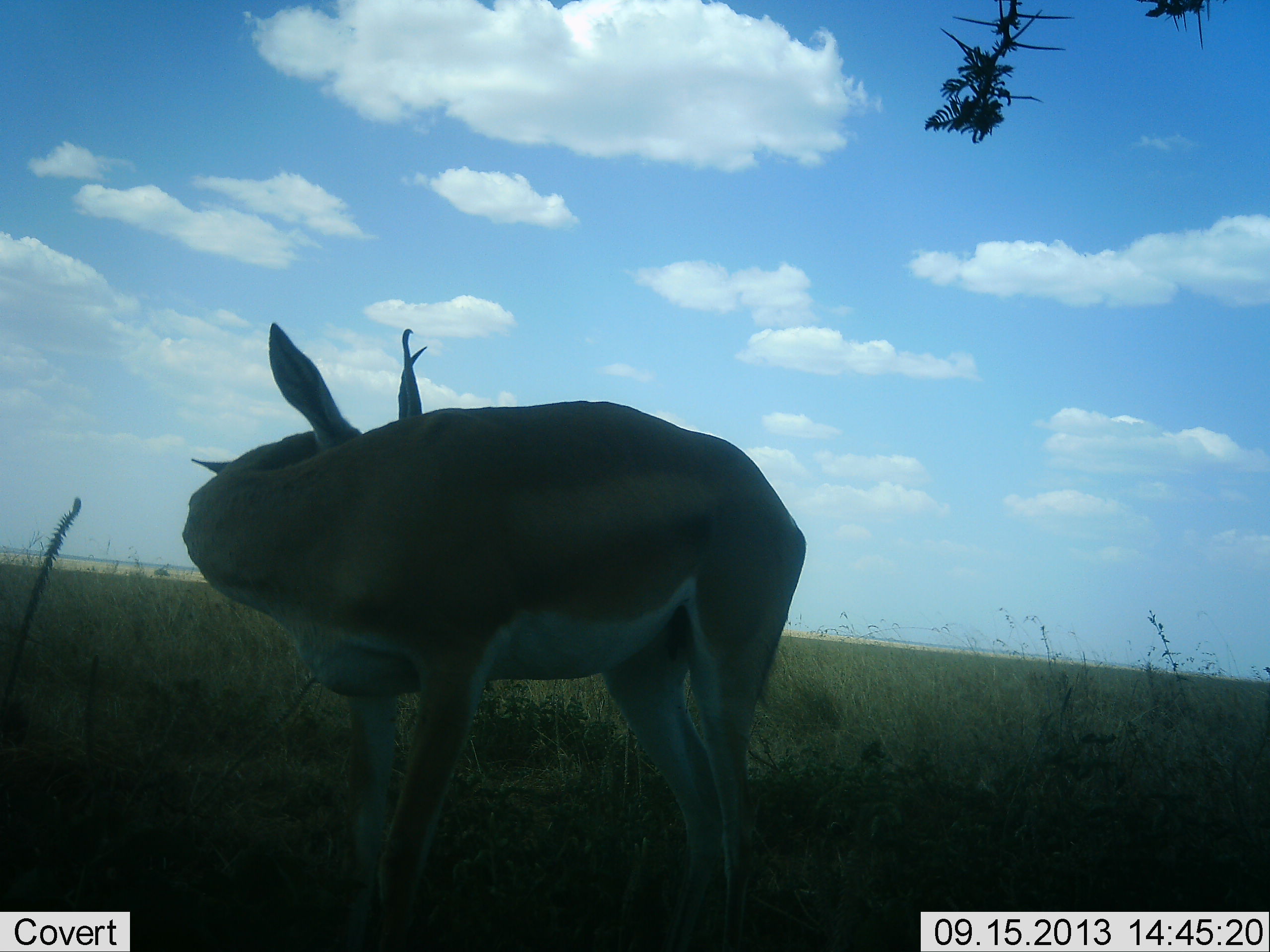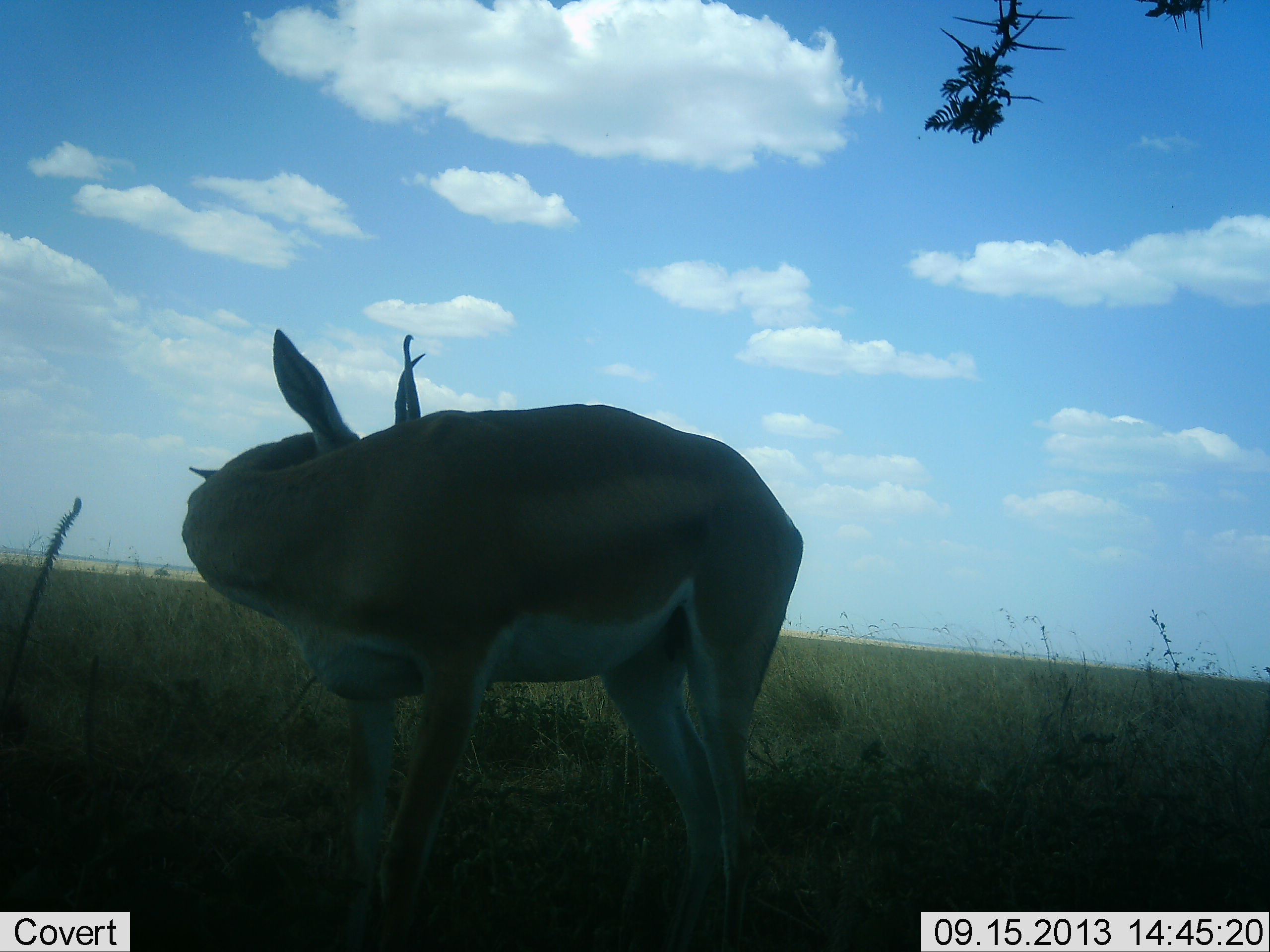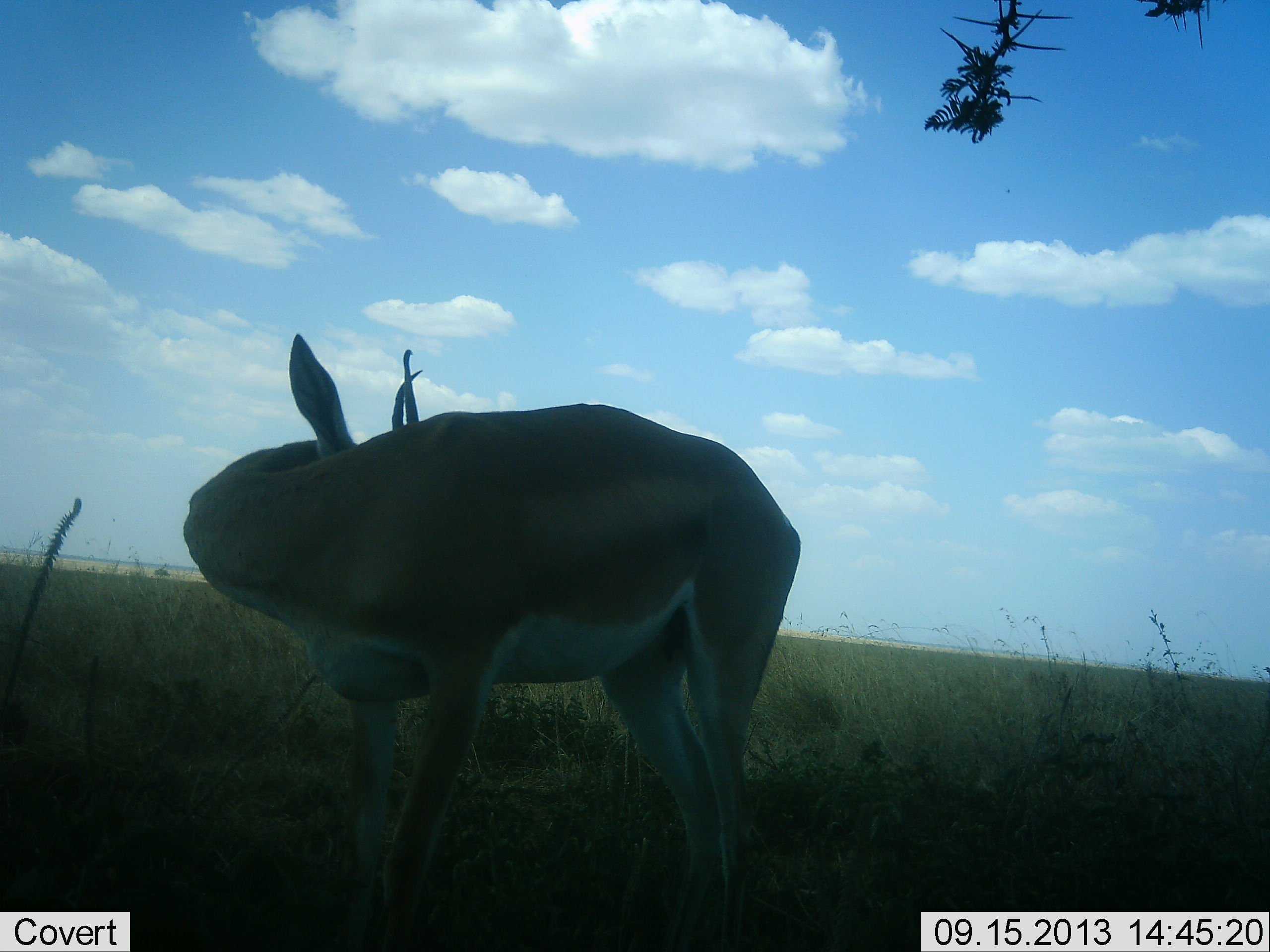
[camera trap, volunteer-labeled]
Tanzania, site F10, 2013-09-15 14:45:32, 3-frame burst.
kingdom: Animalia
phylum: Chordata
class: Mammalia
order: Artiodactyla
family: Bovidae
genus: Nanger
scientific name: Nanger granti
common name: grant's gazelle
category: gazellegrants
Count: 1.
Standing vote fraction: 88%.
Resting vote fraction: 6%.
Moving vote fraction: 0%.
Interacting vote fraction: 6%.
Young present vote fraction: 0%.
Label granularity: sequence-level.